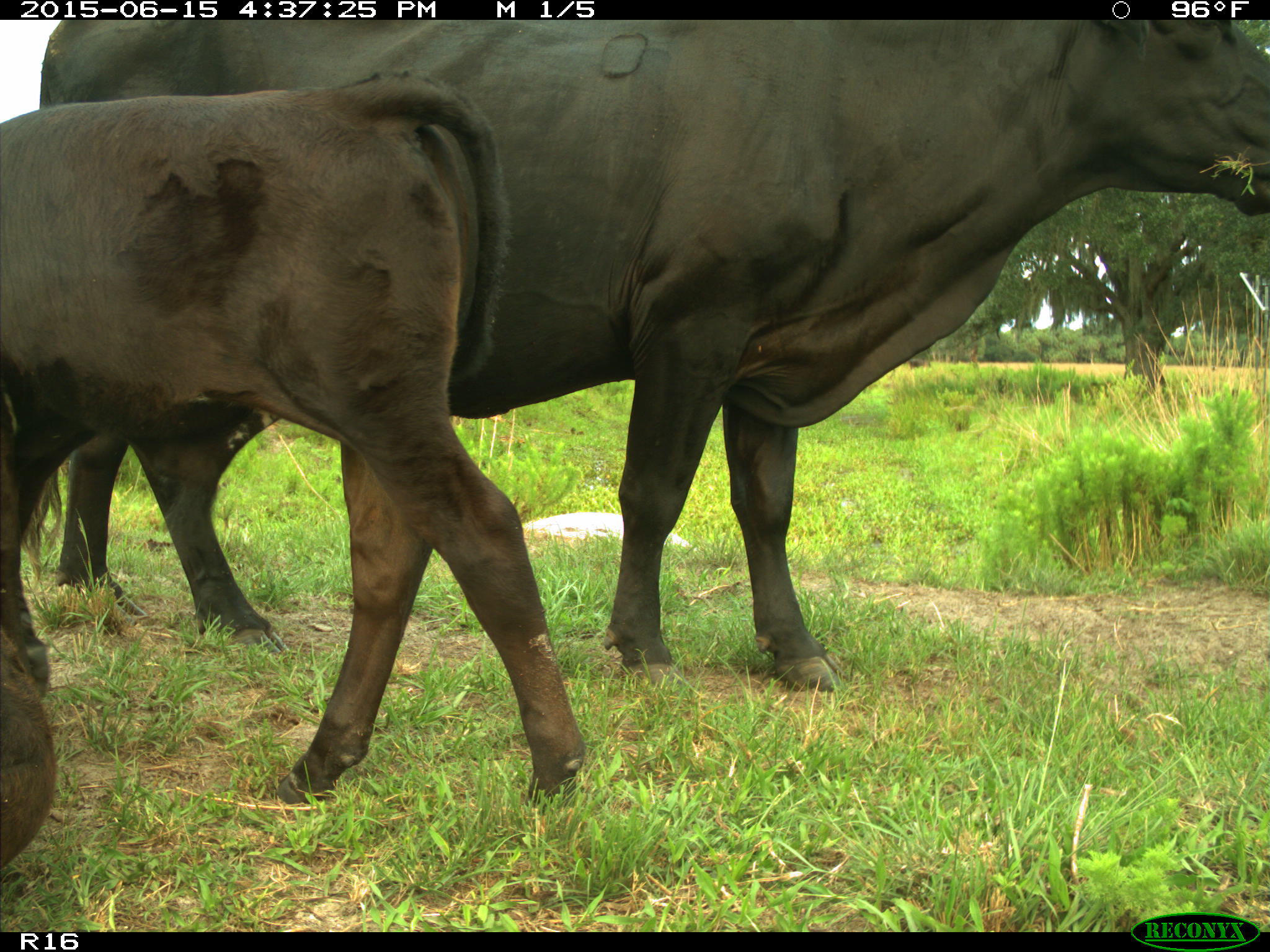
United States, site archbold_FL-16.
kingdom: Animalia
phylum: Chordata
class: Mammalia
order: Artiodactyla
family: Bovidae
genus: Bos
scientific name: Bos taurus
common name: domestic cow